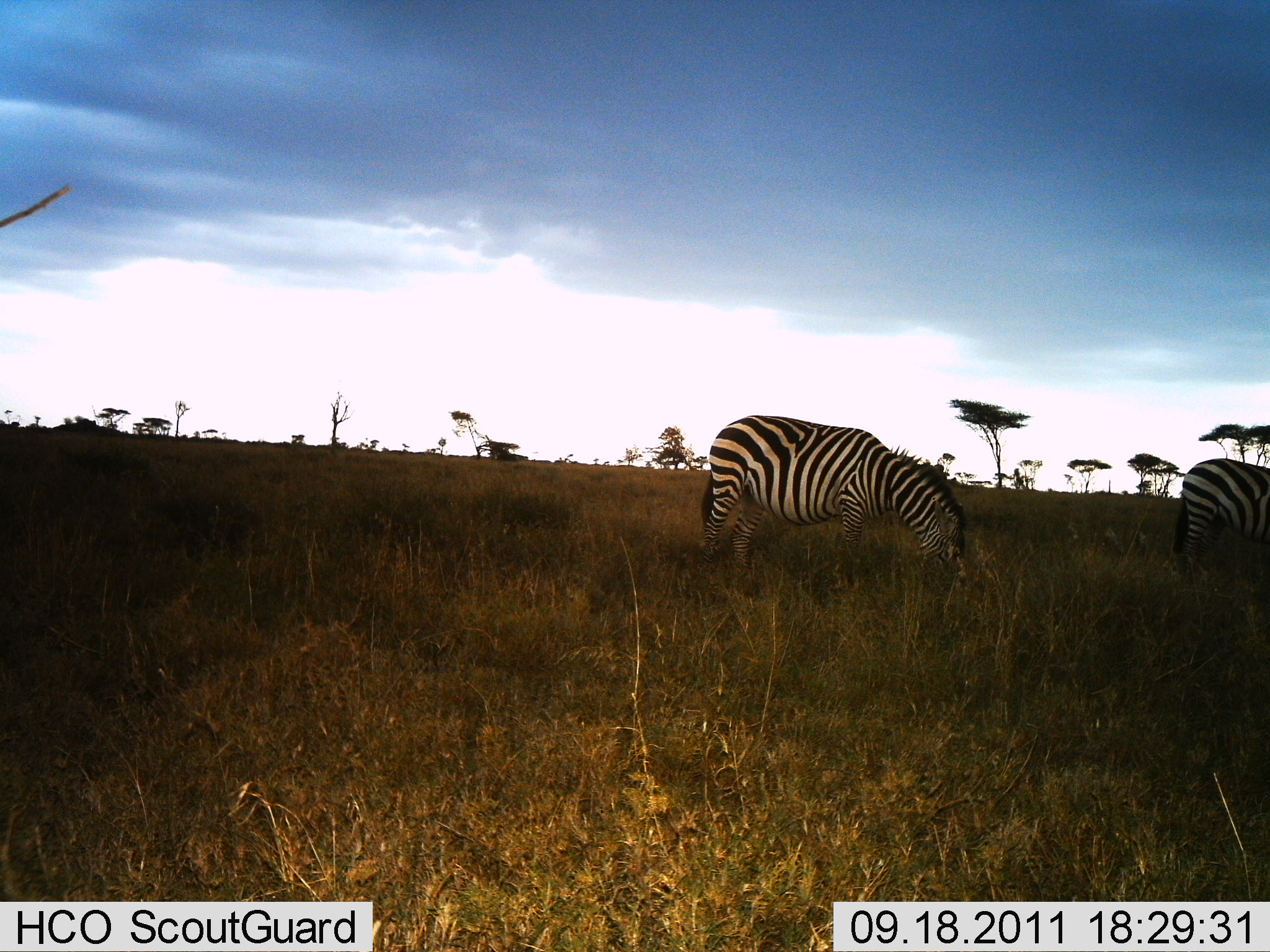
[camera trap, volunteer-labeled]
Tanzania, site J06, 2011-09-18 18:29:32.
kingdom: Animalia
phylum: Chordata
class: Mammalia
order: Perissodactyla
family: Equidae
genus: Equus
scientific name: Equus quagga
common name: plains zebra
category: zebra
Zebra (plains zebra) (Equus quagga), count 2. Behavior (volunteer vote fractions): standing 36%, resting 0%, moving 9%, interacting 0%. Young present (vote fraction): 0%. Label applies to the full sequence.